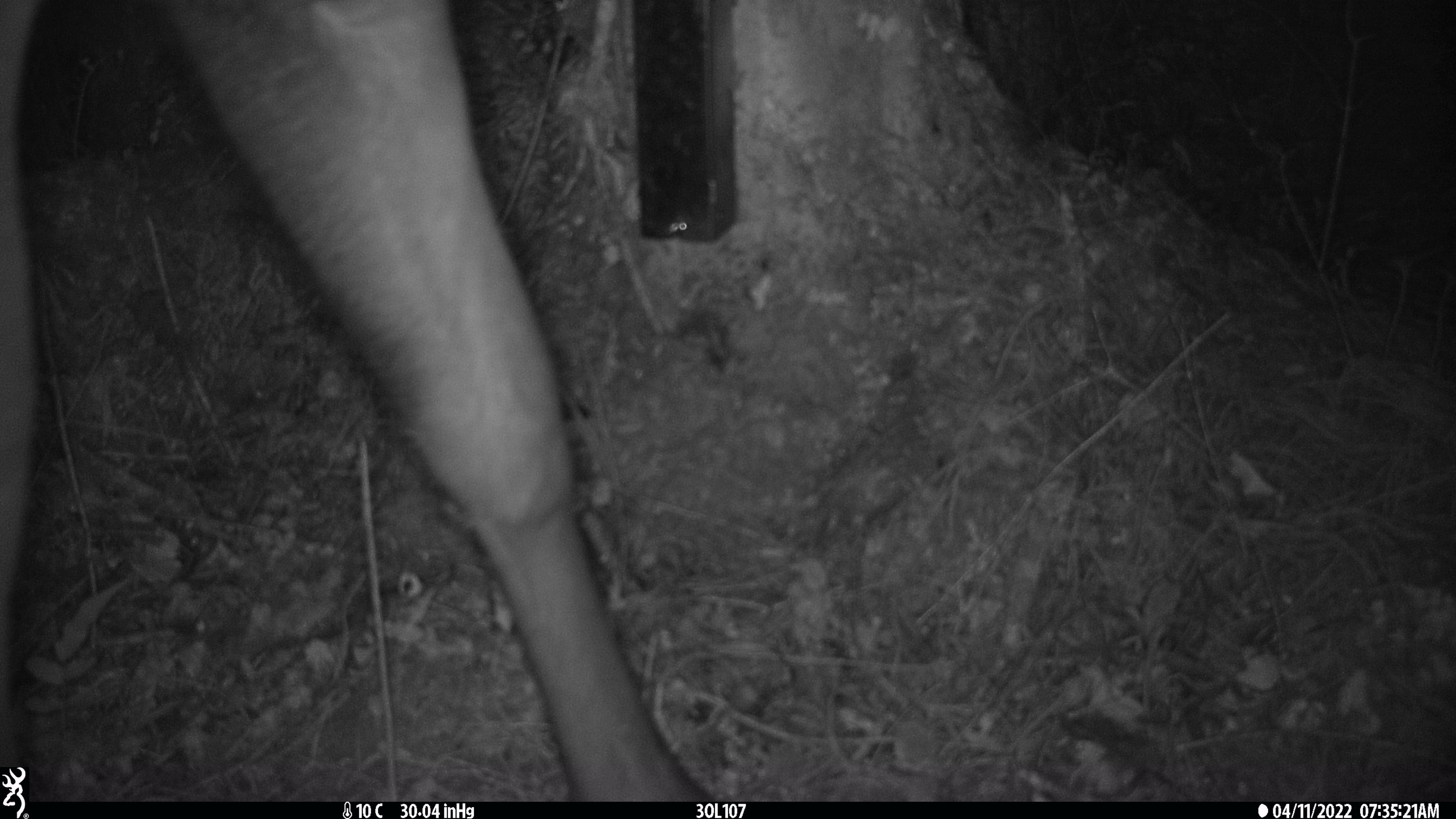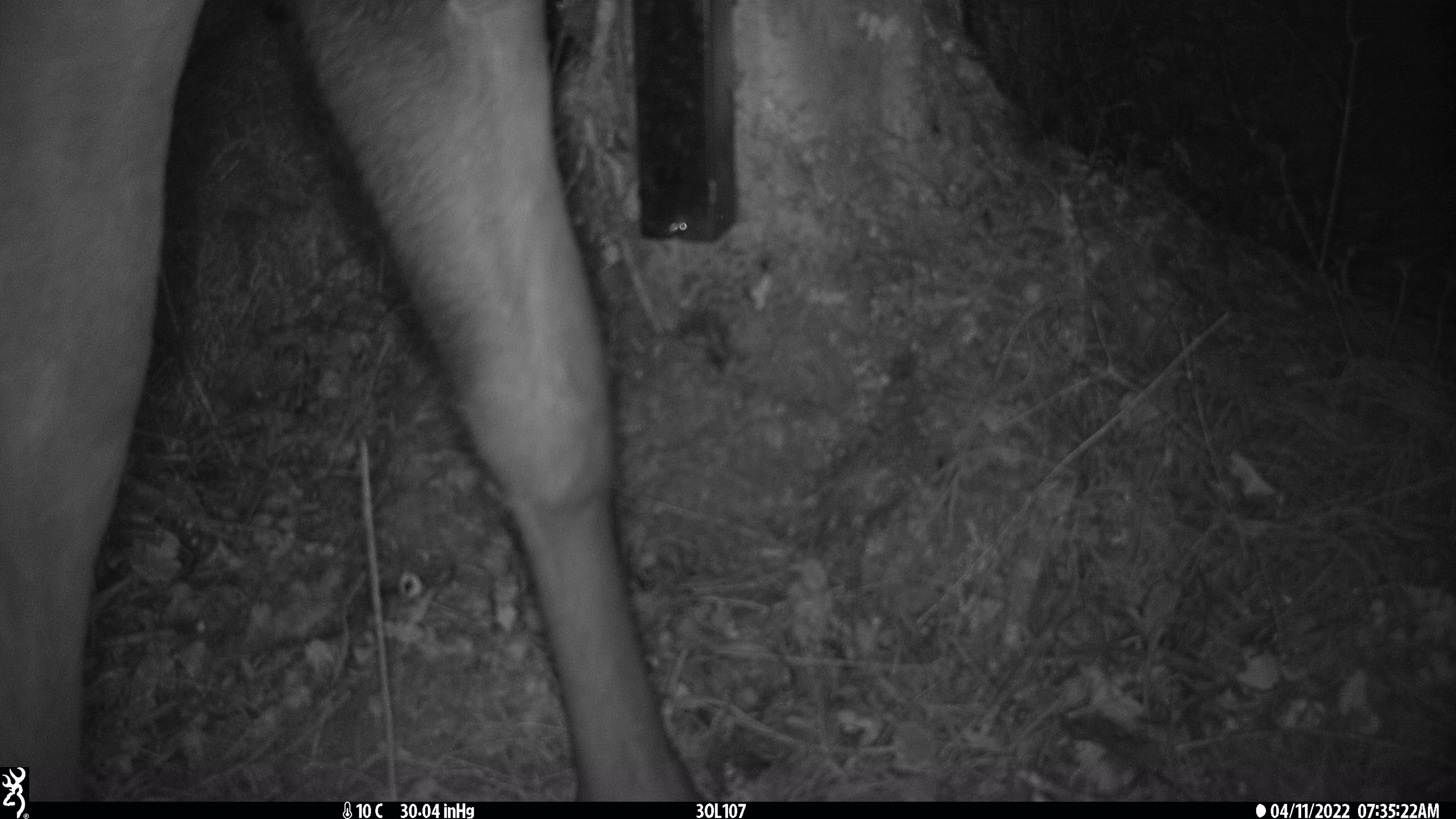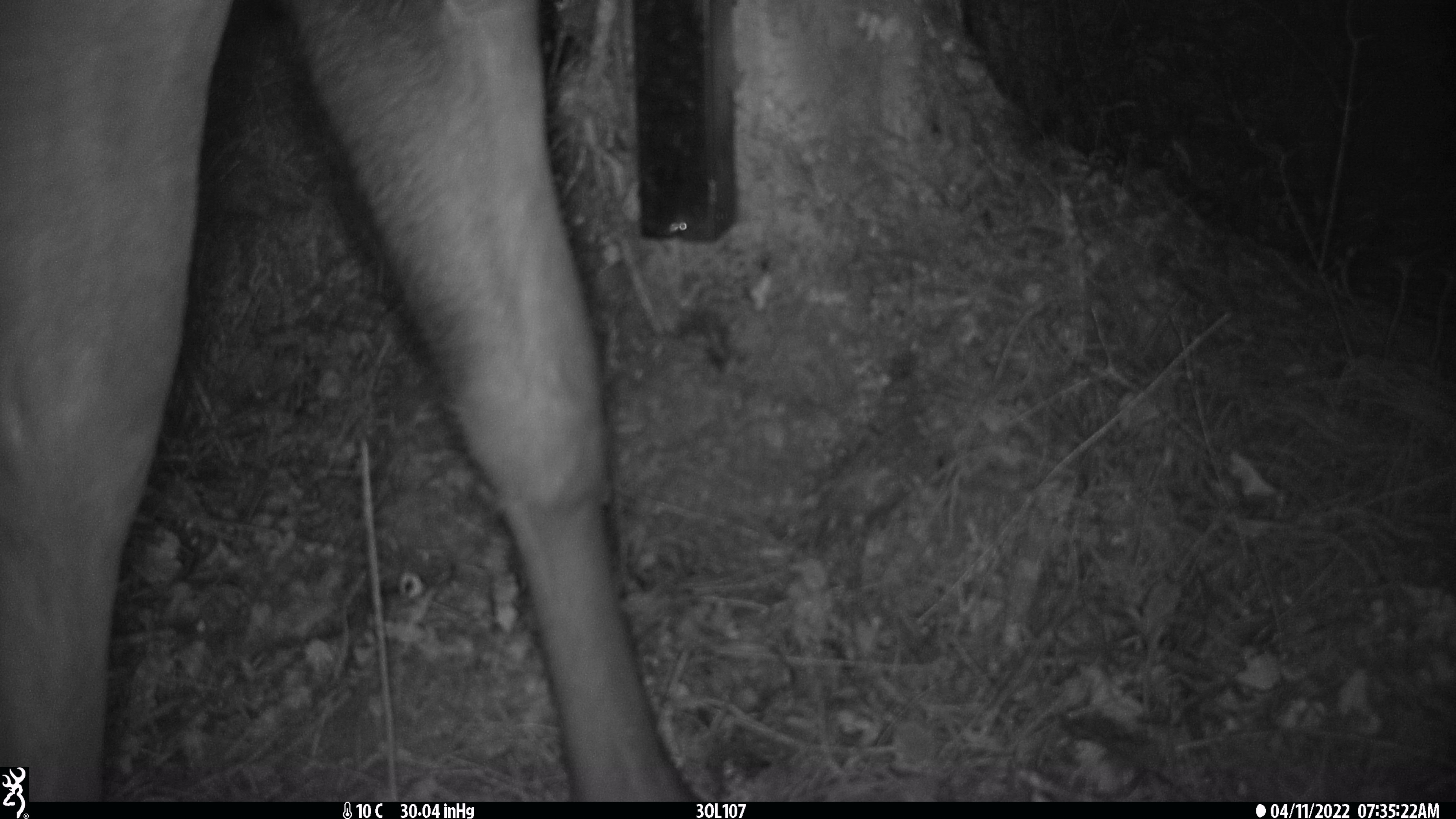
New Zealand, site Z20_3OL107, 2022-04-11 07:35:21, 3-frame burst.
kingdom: Animalia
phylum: Chordata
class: Mammalia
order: Artiodactyla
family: Cervidae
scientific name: Cervidae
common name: deer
Deer (Cervidae).